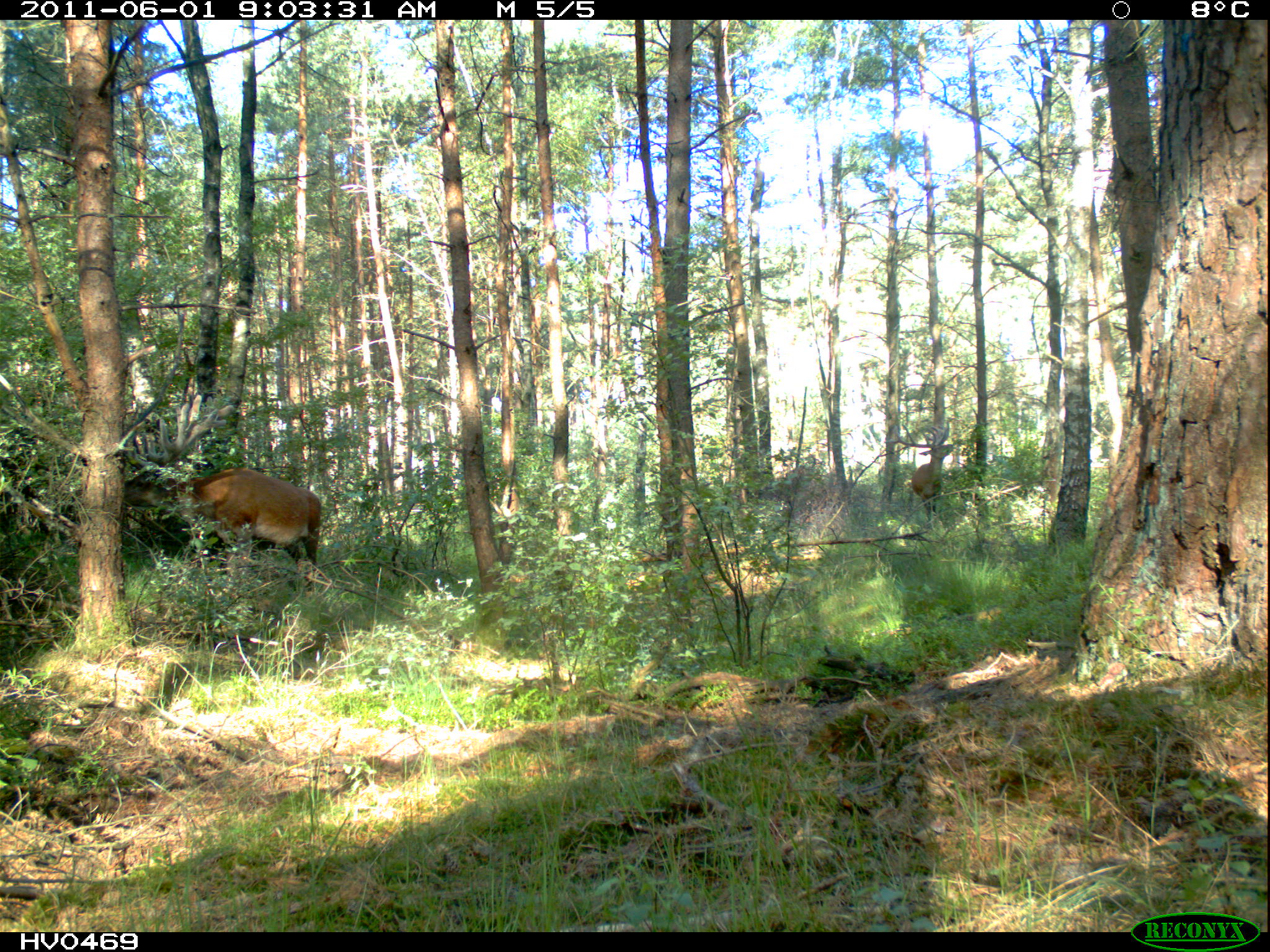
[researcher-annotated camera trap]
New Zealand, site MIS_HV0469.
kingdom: Animalia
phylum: Chordata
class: Mammalia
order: Artiodactyla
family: Cervidae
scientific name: Cervidae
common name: deer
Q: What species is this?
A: Deer (Cervidae).